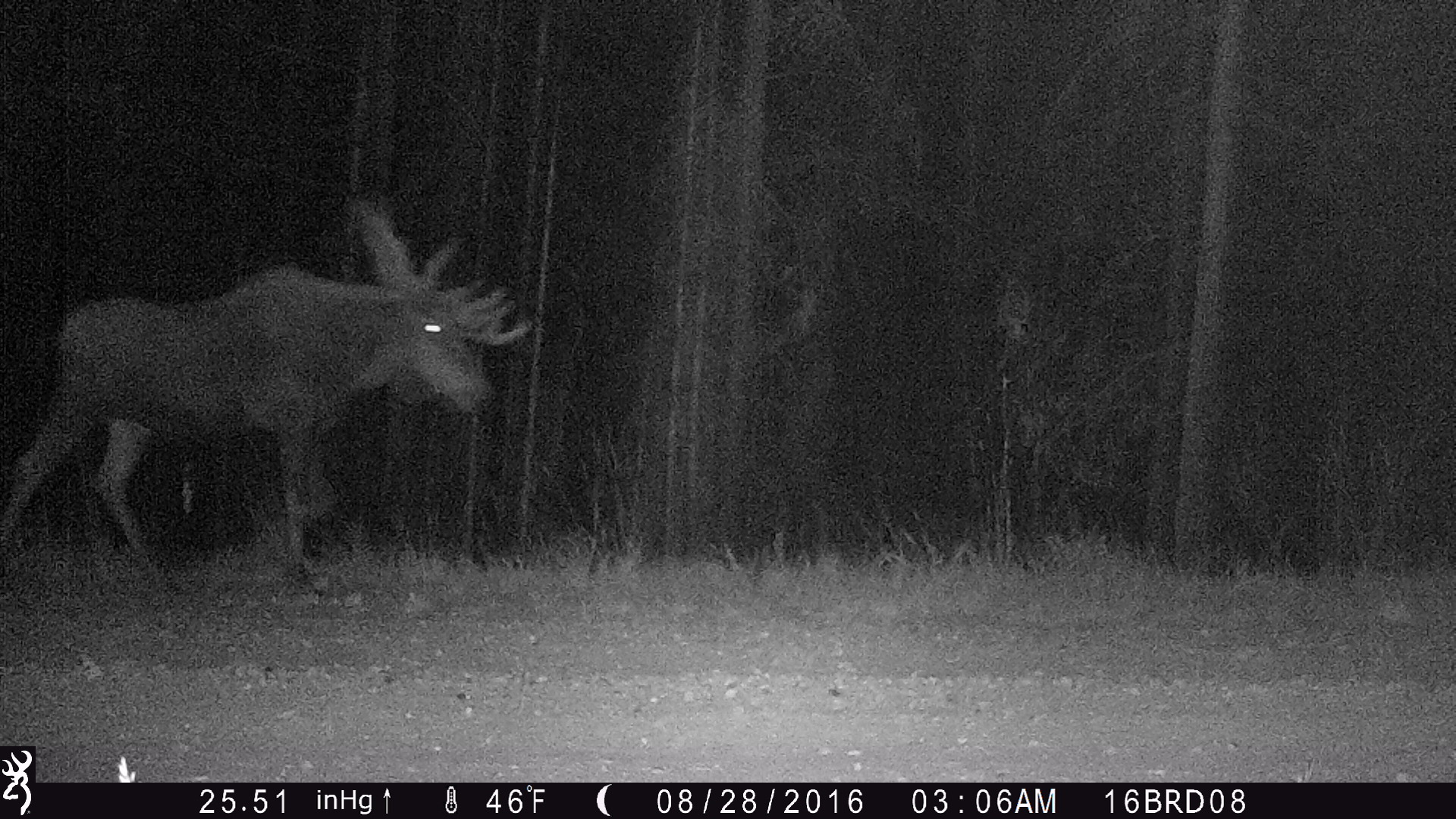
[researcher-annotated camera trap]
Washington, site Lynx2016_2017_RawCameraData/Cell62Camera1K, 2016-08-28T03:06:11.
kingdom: Animalia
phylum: Chordata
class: Mammalia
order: Artiodactyla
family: Cervidae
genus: Alces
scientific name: Alces alces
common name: moose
Alces alces (moose). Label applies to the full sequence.